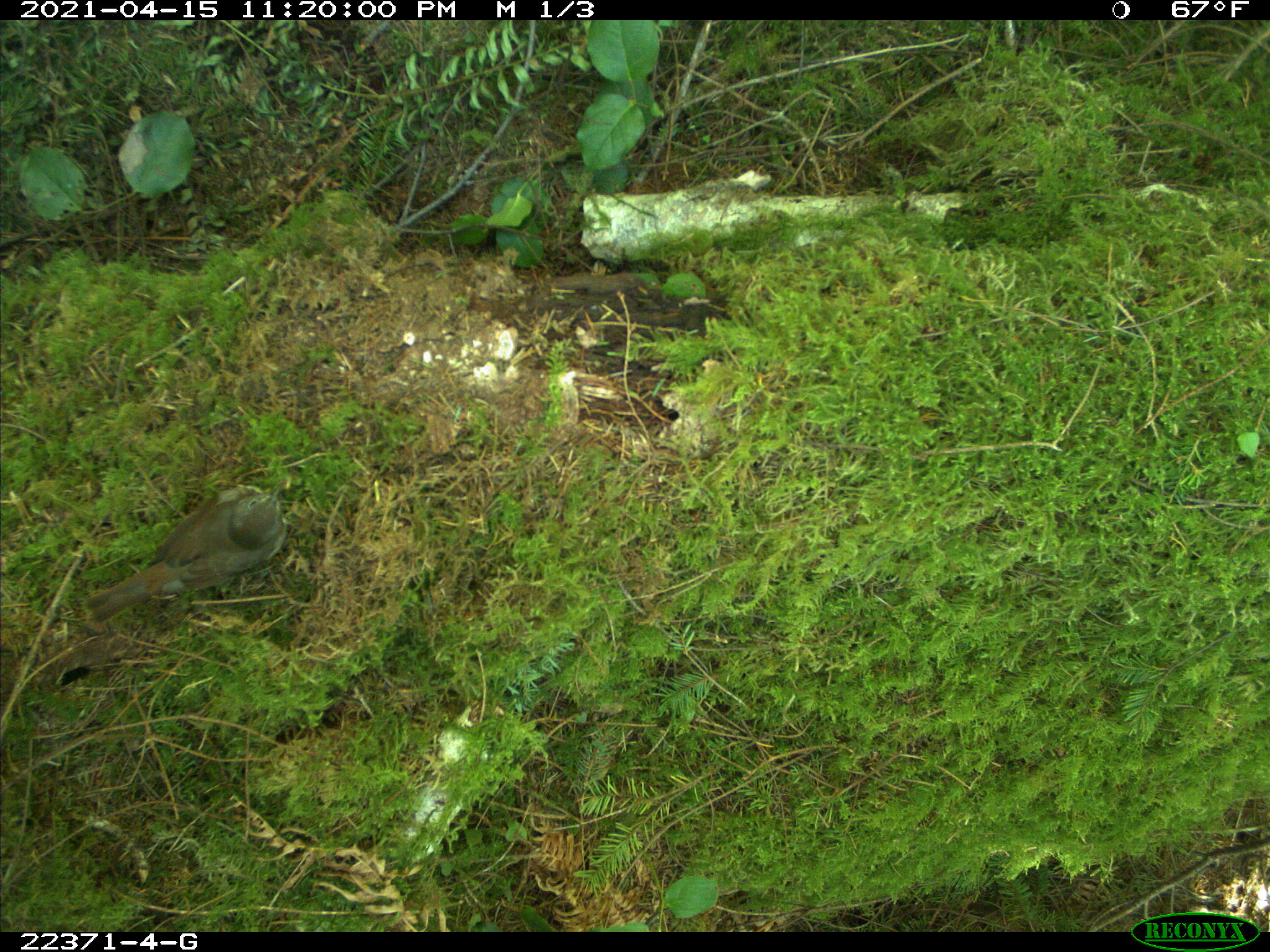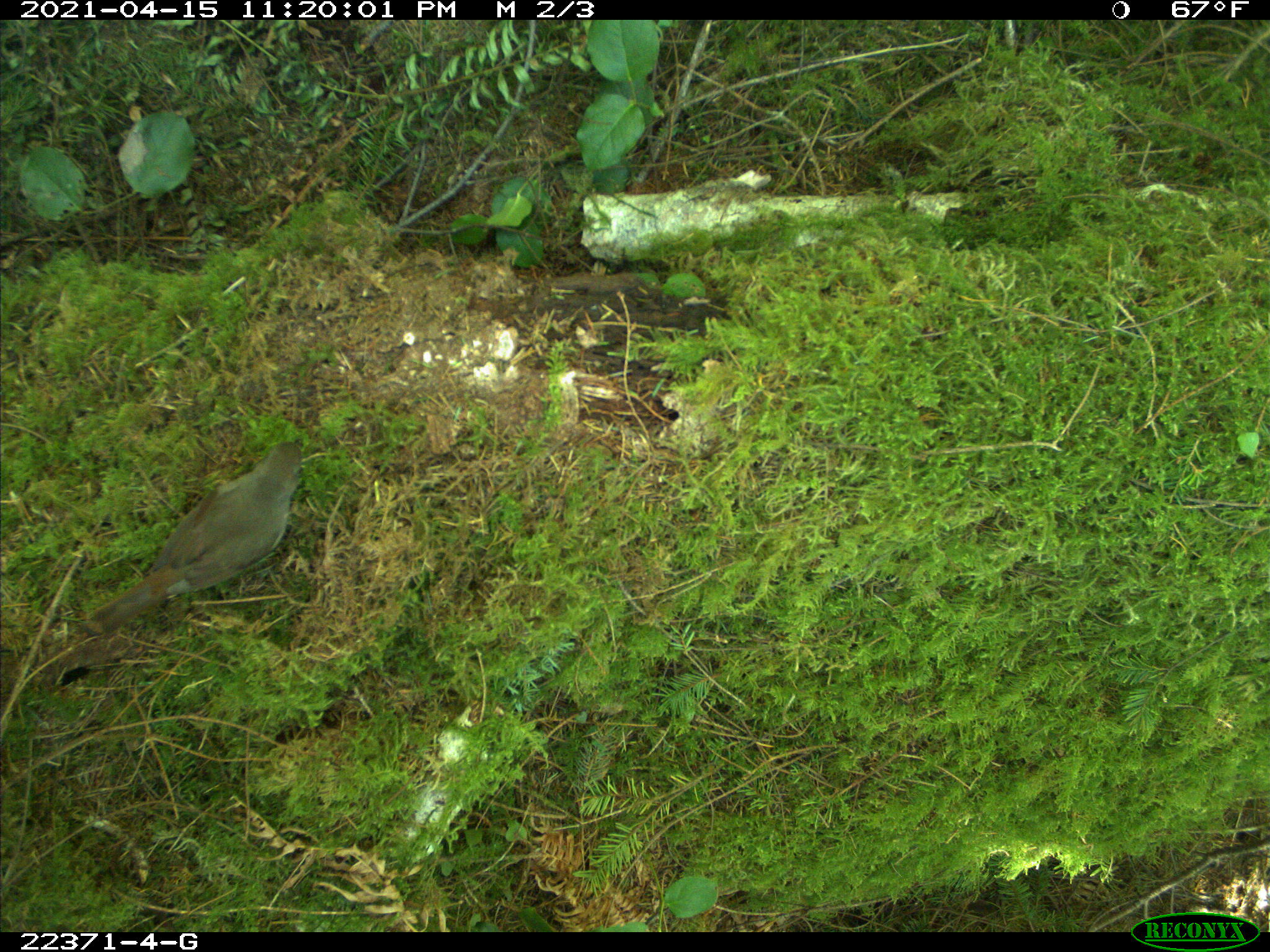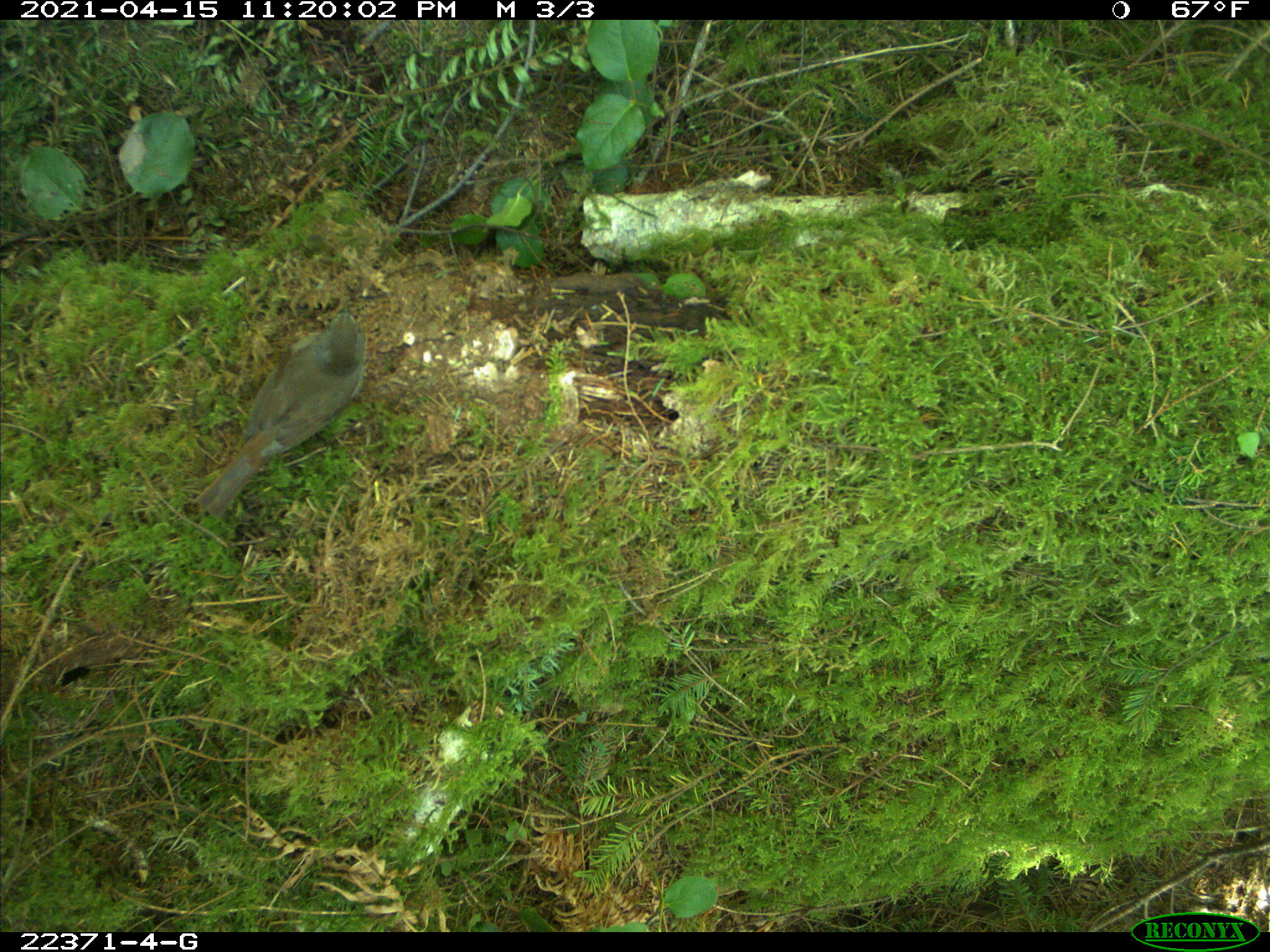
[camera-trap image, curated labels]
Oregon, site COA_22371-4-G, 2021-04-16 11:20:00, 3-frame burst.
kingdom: Animalia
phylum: Chordata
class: Aves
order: Passeriformes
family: Turdidae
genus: Catharus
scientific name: Catharus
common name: brown thrushes and nightingale-thrushes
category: catharus species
Catharus species (brown thrushes and nightingale-thrushes) (Catharus).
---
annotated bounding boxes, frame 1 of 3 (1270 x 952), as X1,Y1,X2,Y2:
catharus species: 73,468,307,647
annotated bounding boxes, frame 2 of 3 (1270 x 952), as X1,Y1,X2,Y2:
catharus species: 73,399,342,650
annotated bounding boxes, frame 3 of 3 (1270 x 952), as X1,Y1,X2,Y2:
catharus species: 173,265,416,543